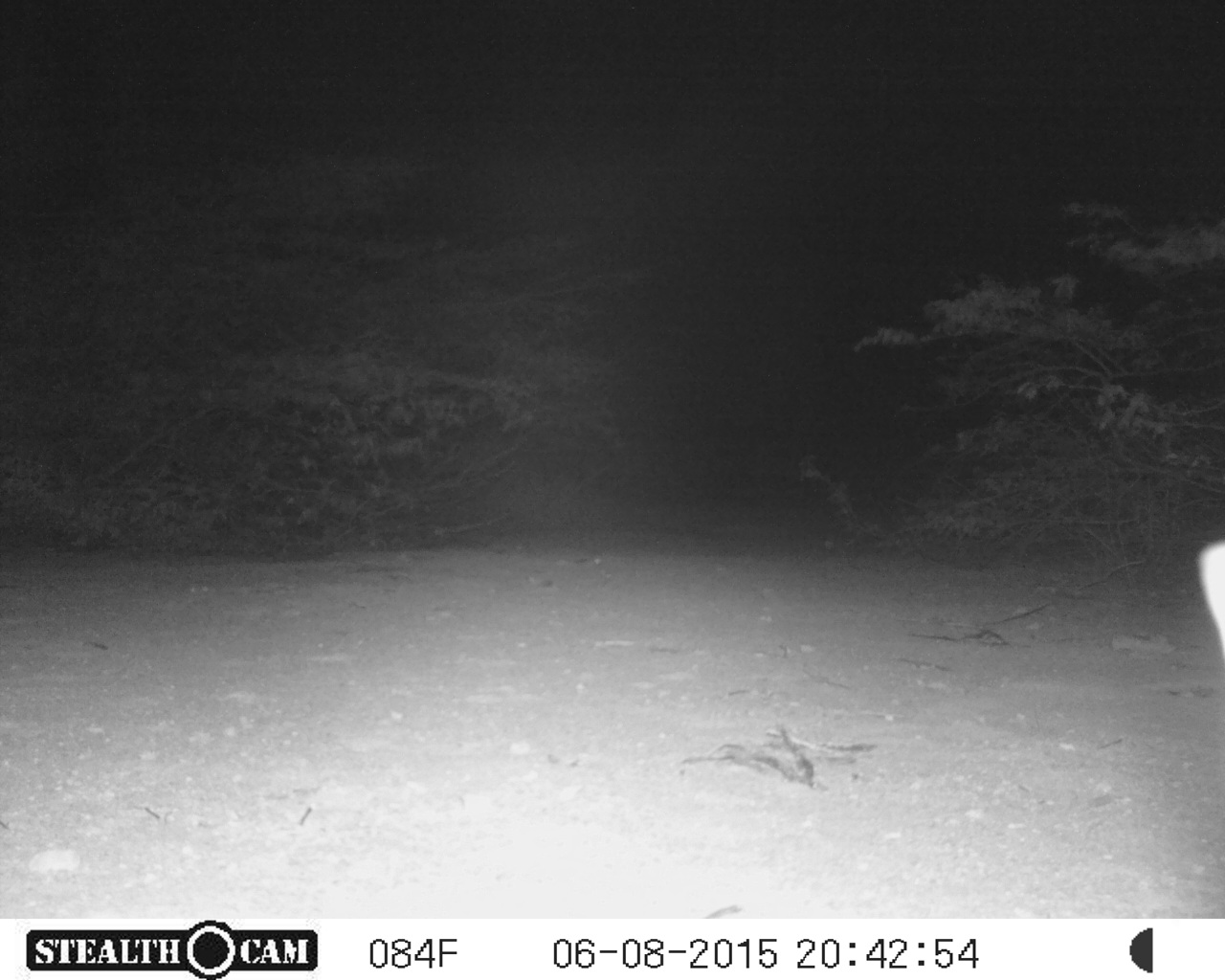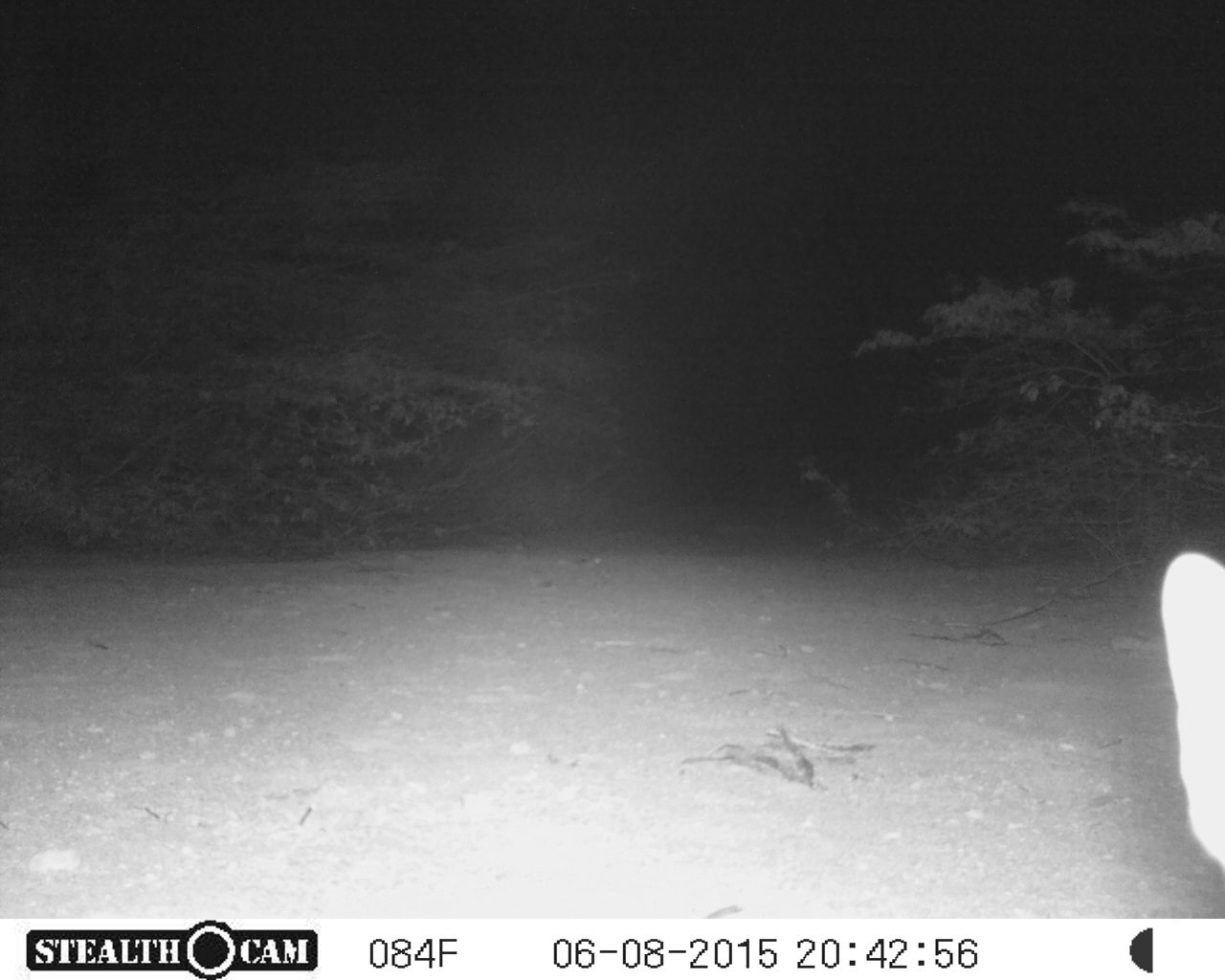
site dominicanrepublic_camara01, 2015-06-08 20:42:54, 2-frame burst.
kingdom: Animalia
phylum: Chordata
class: Mammalia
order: Carnivora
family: Felidae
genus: Felis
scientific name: Felis catus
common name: cat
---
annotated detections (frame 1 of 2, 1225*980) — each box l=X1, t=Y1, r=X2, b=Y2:
unknown: l=1193, t=538, r=1225, b=680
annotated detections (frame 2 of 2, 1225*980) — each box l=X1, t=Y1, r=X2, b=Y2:
cat: l=1158, t=540, r=1224, b=902